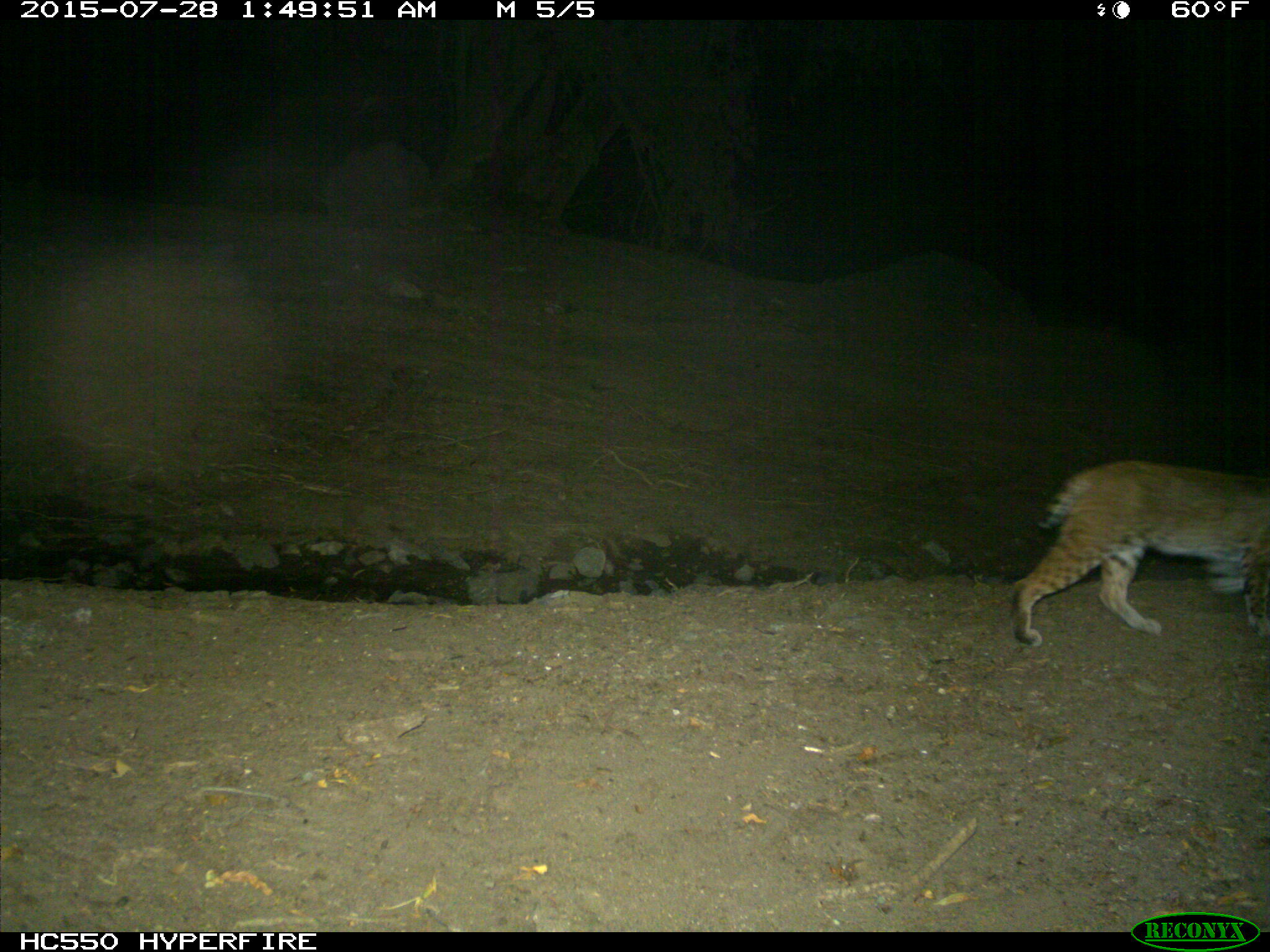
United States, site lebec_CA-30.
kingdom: Animalia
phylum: Chordata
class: Mammalia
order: Carnivora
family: Felidae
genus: Lynx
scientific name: Lynx rufus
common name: bobcat